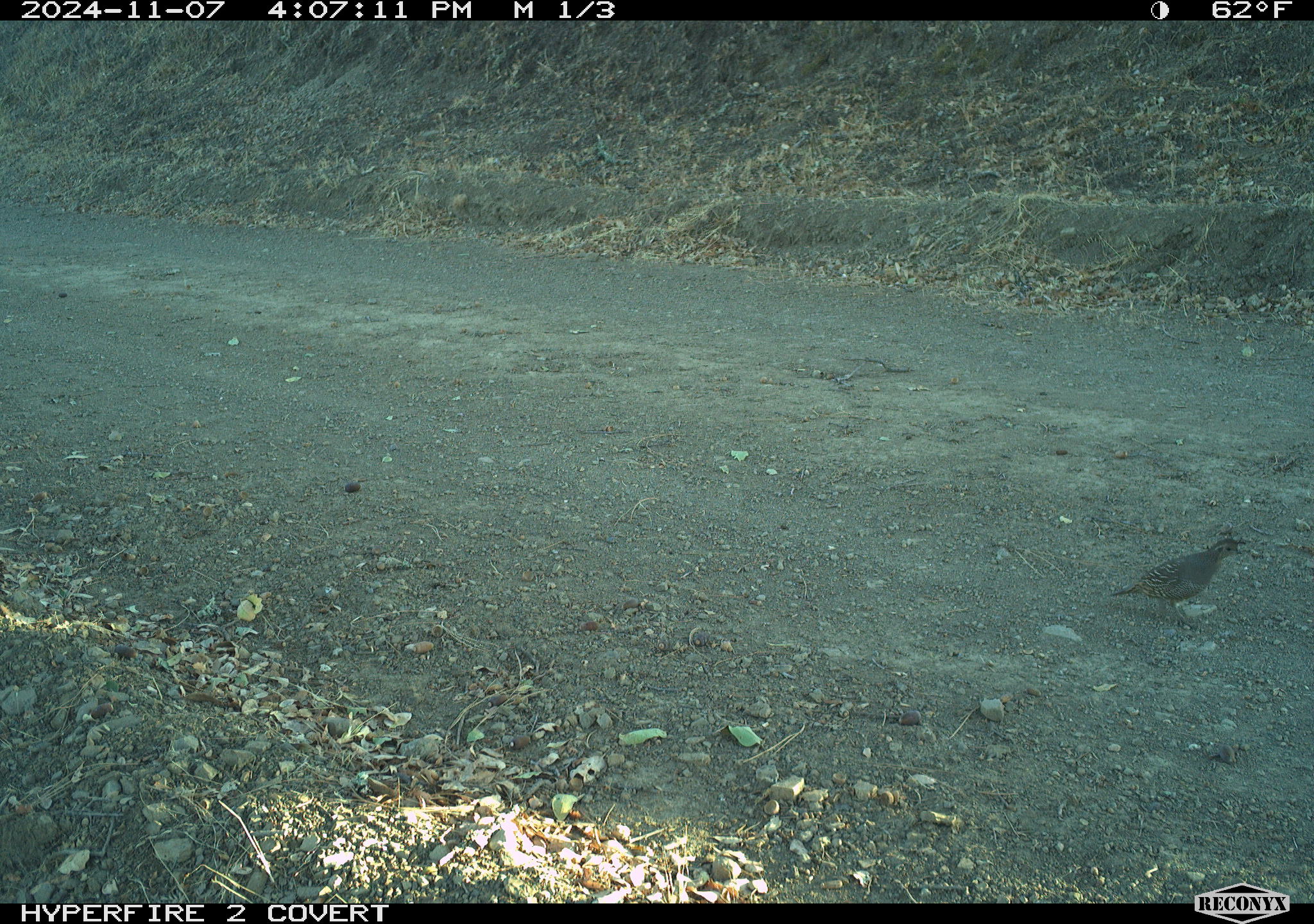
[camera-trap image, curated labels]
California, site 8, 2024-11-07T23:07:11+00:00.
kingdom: Animalia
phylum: Chordata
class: Aves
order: Galliformes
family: Odontophoridae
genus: Callipepla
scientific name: Callipepla californica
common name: california quail